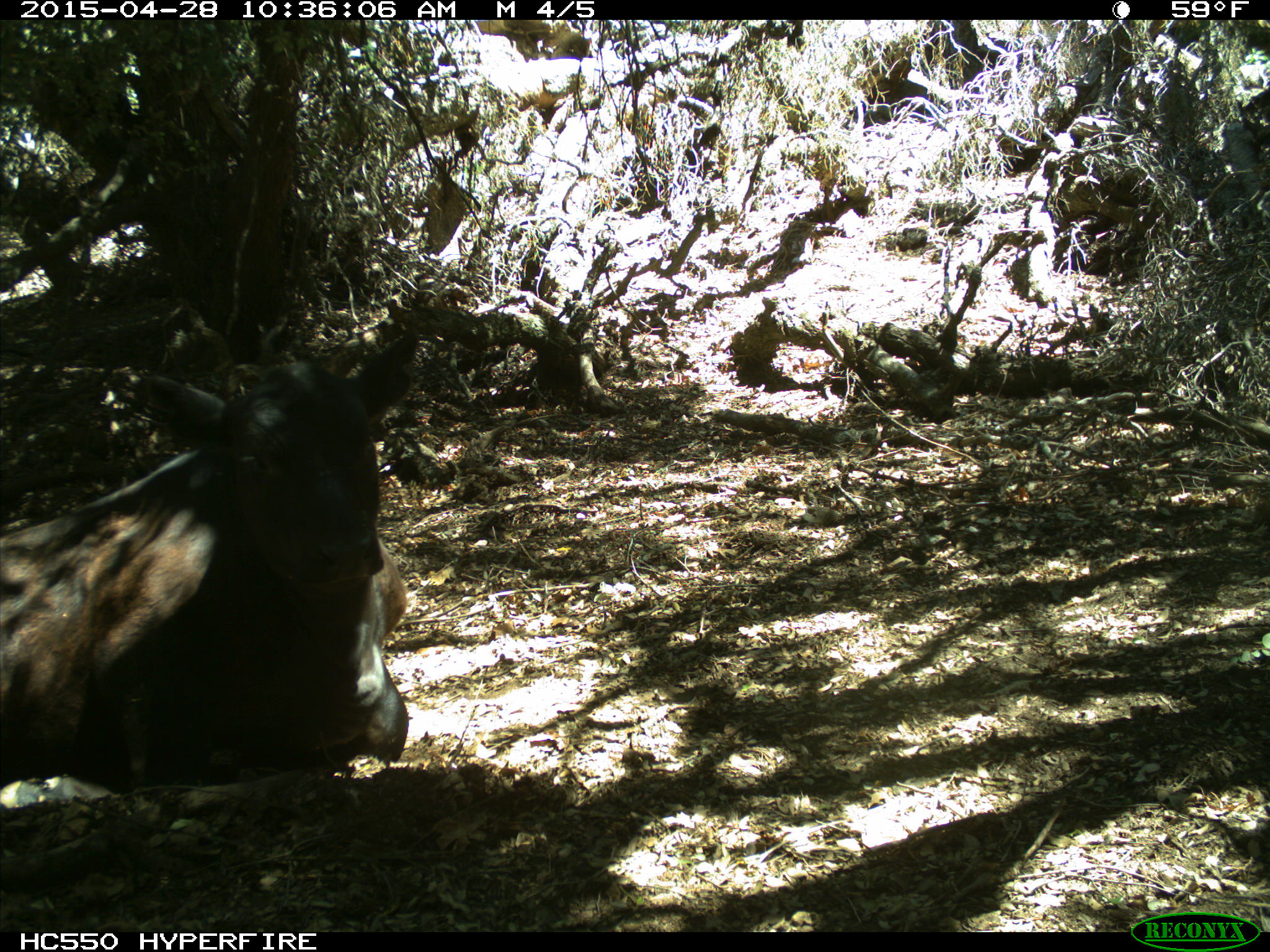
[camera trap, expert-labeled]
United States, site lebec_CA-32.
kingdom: Animalia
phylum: Chordata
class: Mammalia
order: Artiodactyla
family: Bovidae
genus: Bos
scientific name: Bos taurus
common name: domestic cow